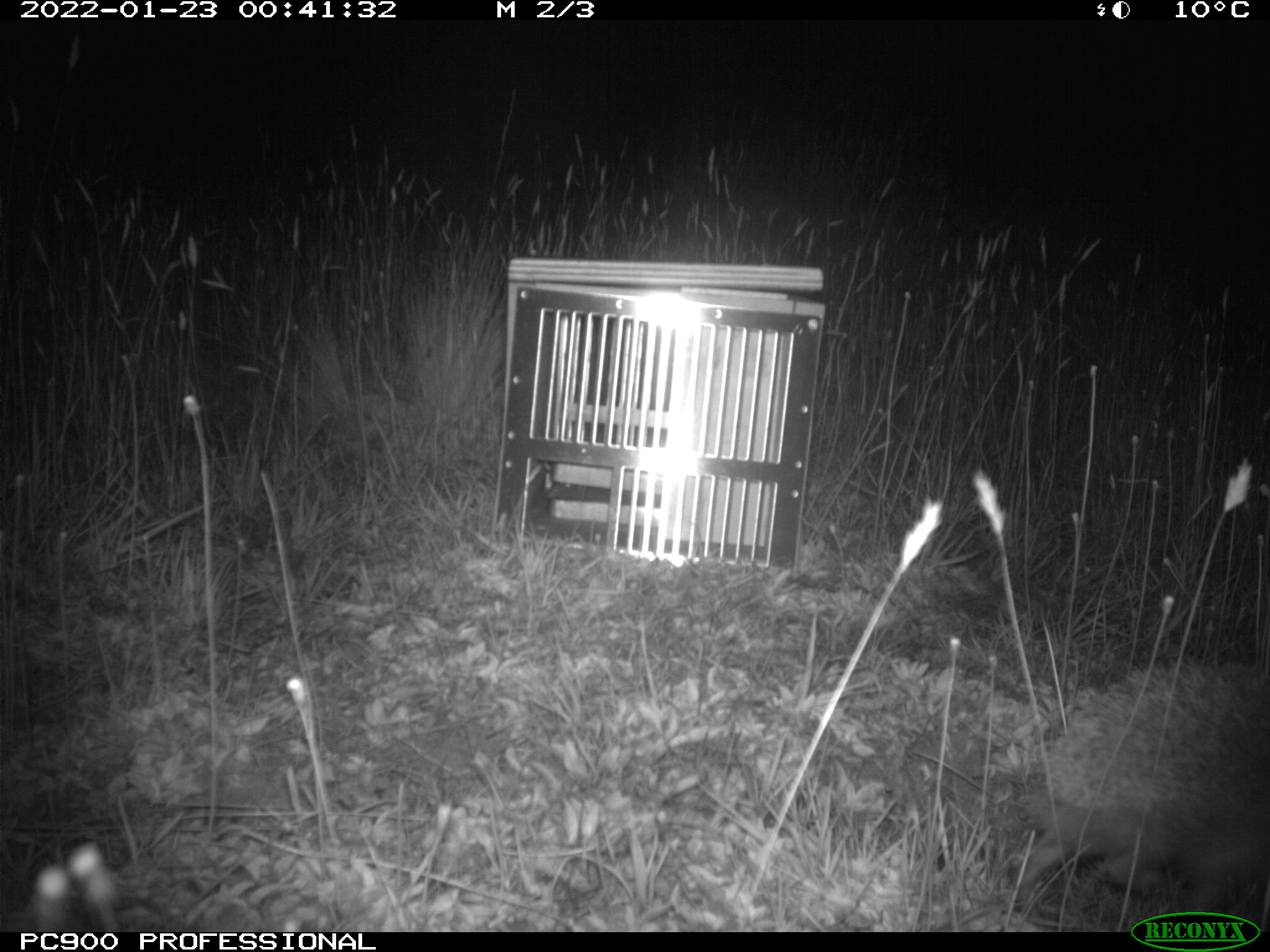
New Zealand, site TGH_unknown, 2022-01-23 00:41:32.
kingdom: Animalia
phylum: Chordata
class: Mammalia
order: Eulipotyphla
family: Erinaceidae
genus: Erinaceus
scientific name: Erinaceus europaeus europaeus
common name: european hedgehog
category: hedgehog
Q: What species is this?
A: Hedgehog (european hedgehog) (Erinaceus europaeus europaeus).